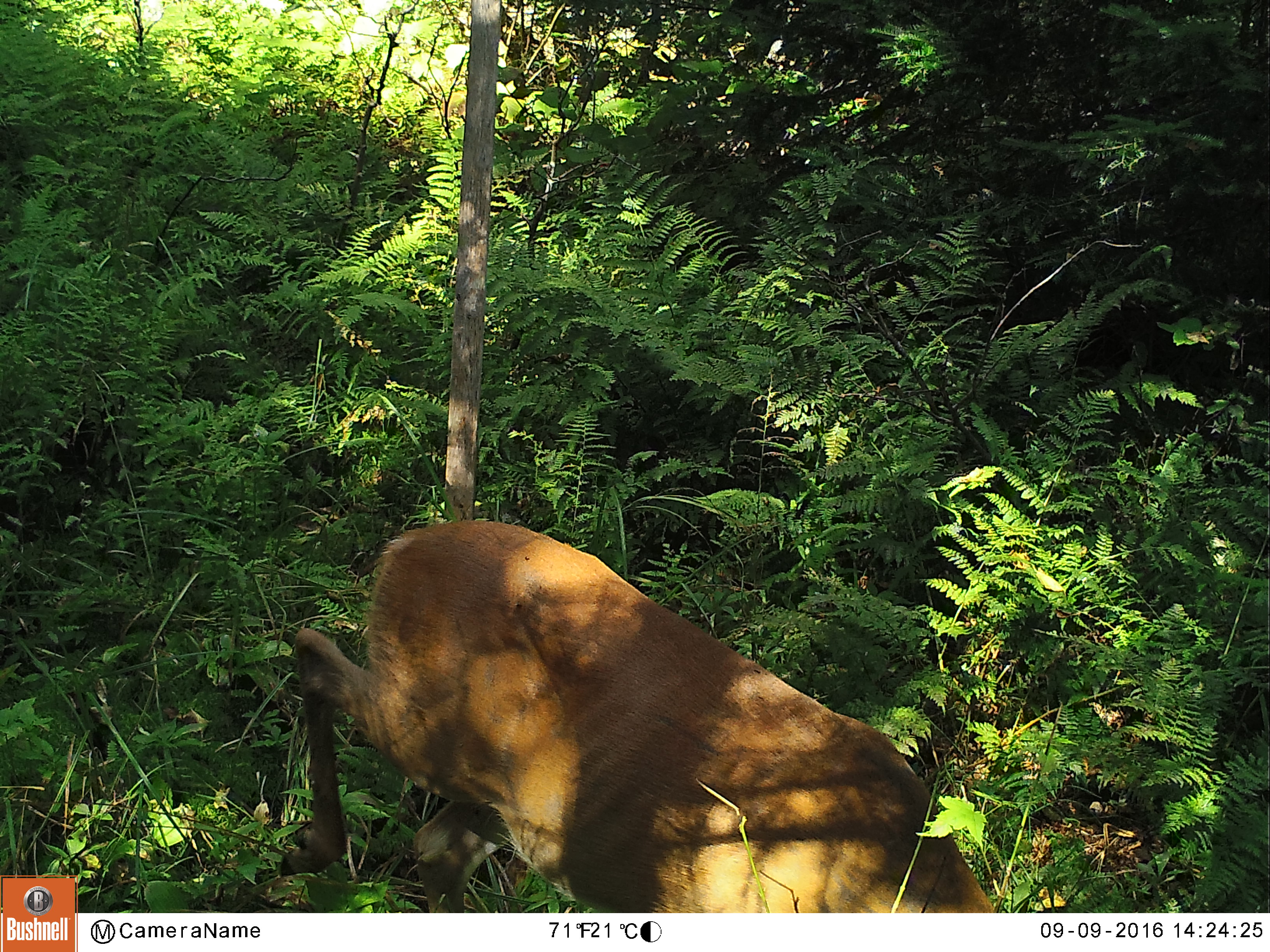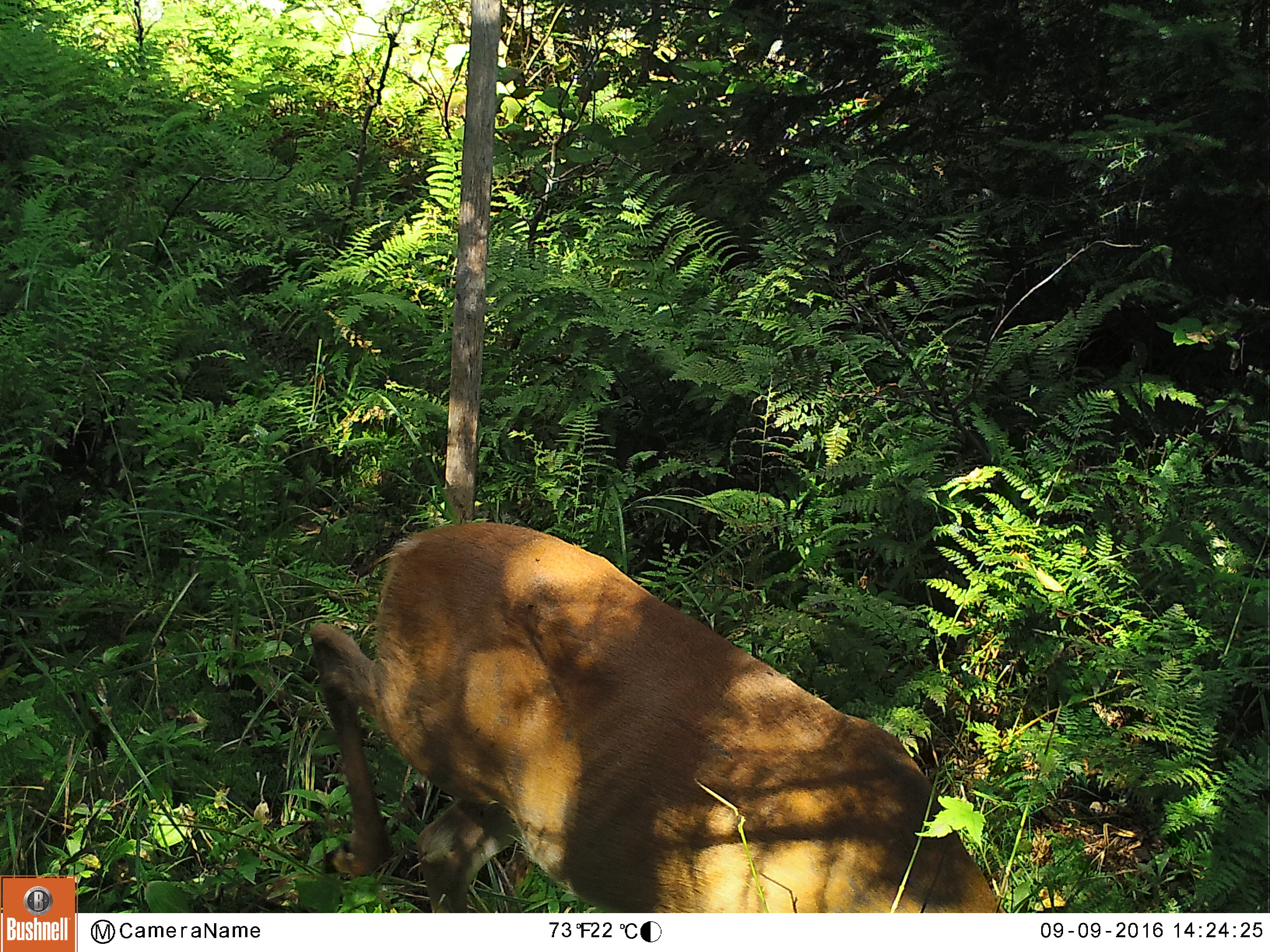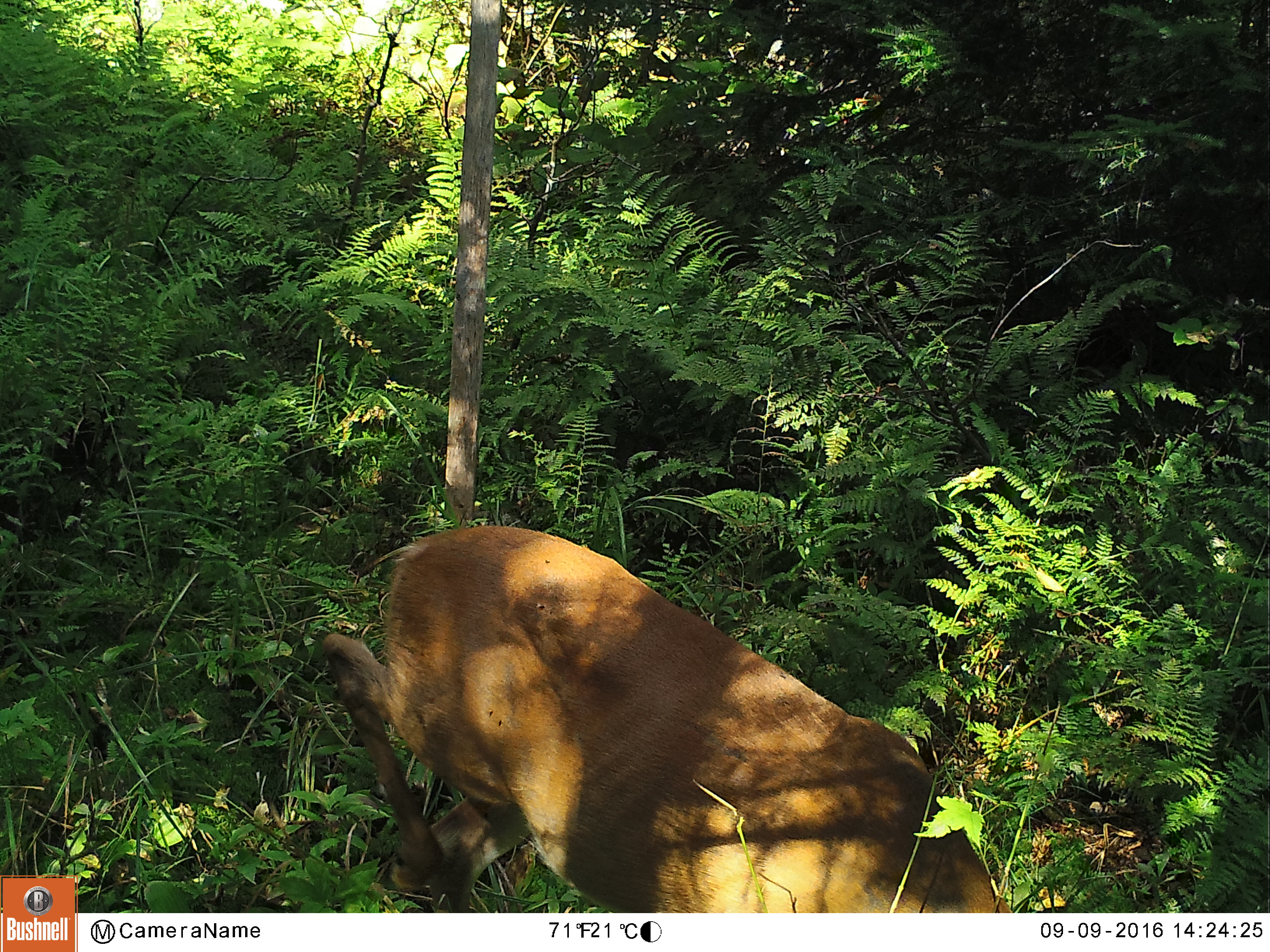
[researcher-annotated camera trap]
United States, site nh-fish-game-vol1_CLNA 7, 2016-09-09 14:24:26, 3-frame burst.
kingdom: Animalia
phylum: Chordata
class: Mammalia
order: Artiodactyla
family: Cervidae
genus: Odocoileus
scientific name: Odocoileus virginianus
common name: white-tailed deer